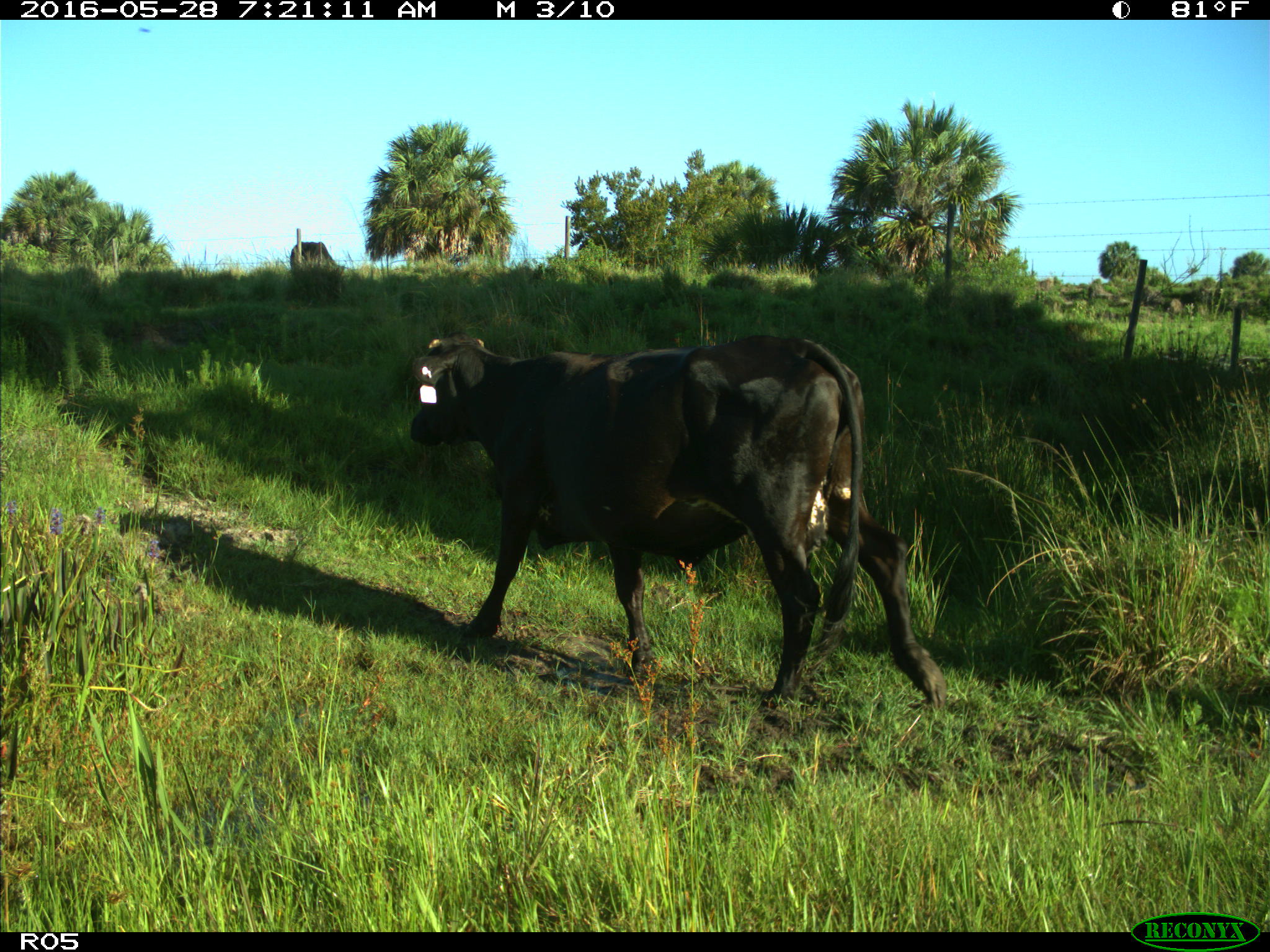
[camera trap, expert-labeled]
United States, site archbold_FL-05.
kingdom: Animalia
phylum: Chordata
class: Mammalia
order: Artiodactyla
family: Bovidae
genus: Bos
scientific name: Bos taurus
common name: domestic cow